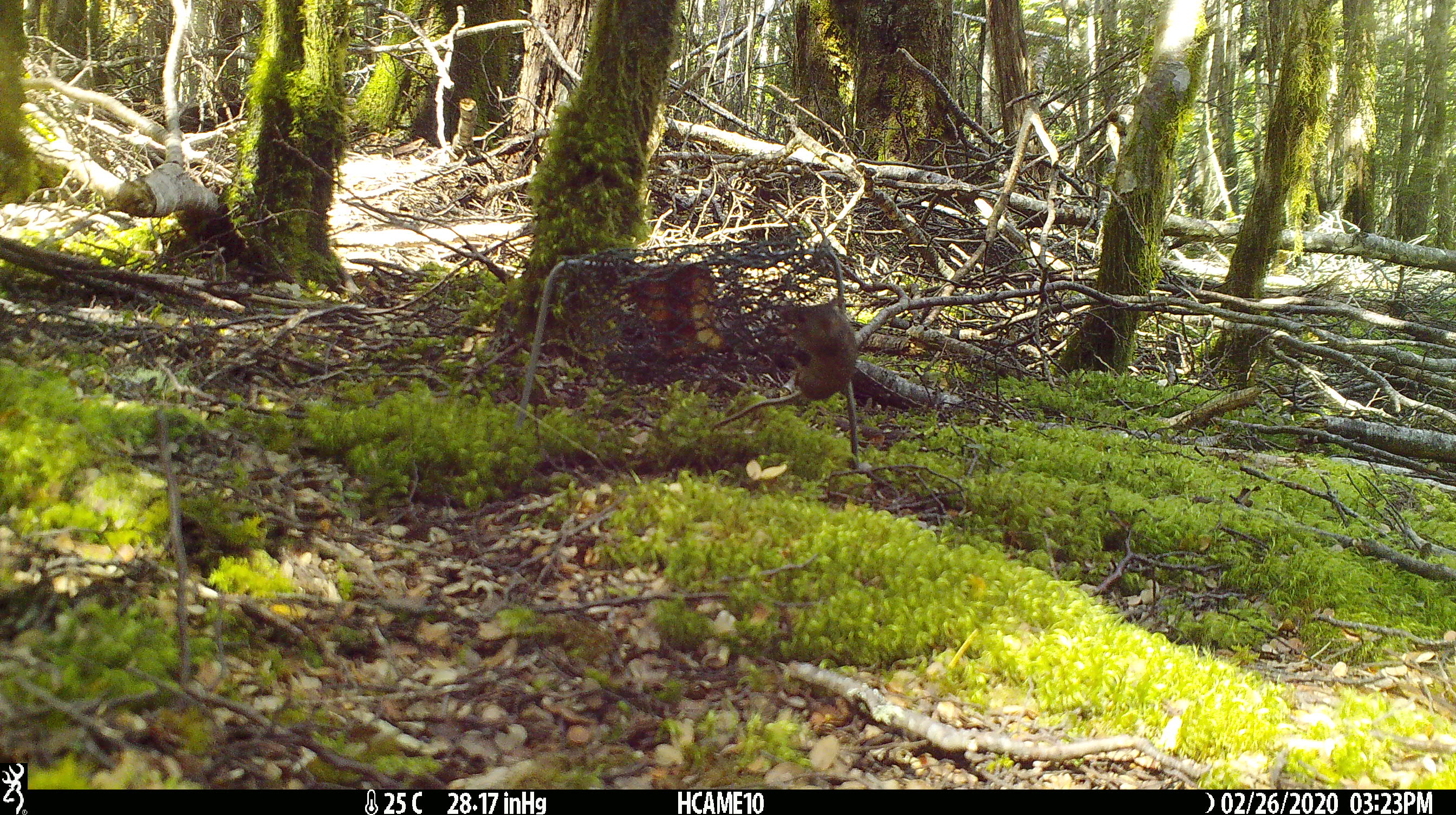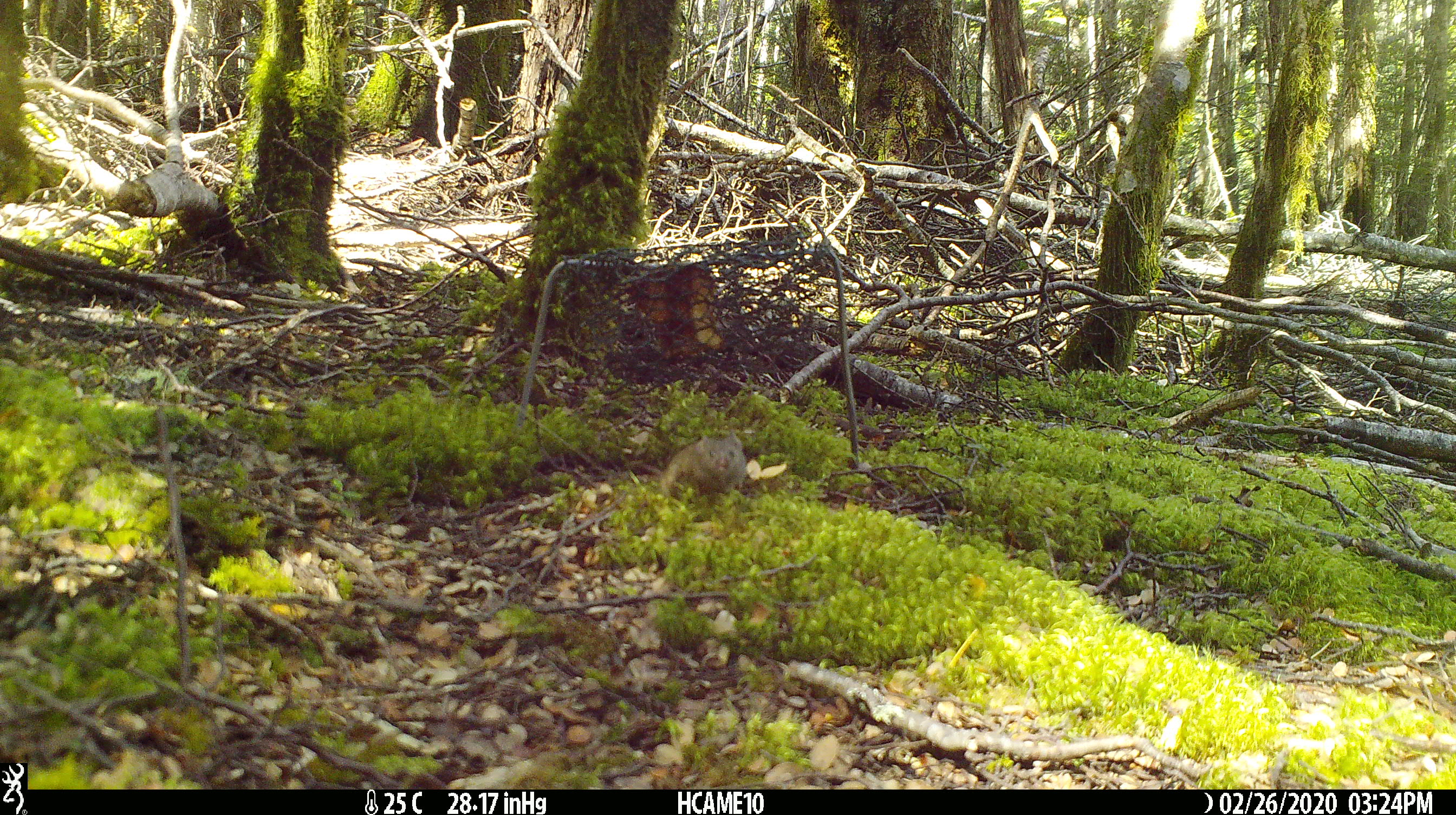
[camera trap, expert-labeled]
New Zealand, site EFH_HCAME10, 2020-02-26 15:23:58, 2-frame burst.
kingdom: Animalia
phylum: Chordata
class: Mammalia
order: Rodentia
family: Muridae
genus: Mus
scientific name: Mus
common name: mouse